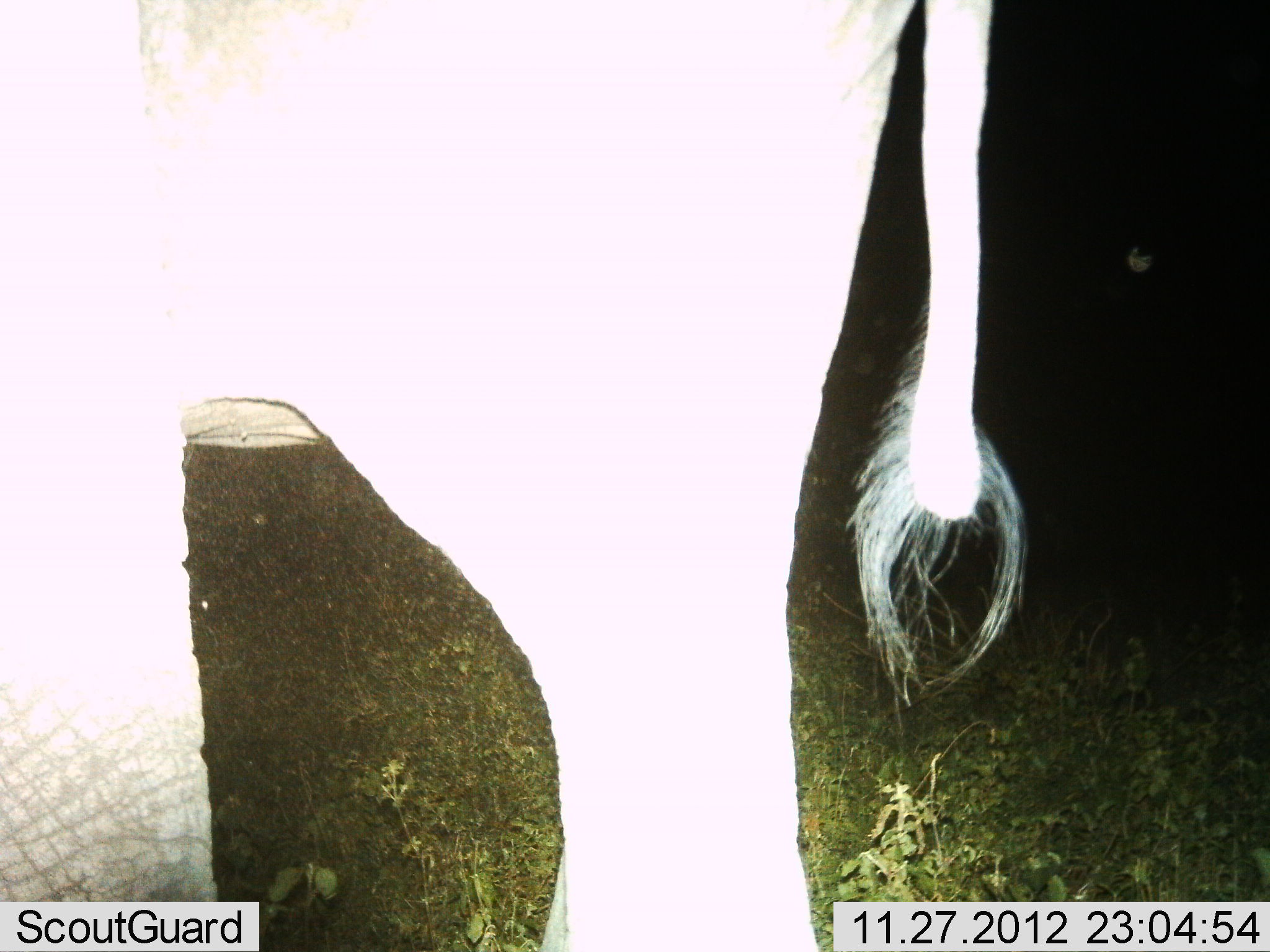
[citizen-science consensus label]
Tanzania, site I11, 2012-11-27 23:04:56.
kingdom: Animalia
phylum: Chordata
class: Mammalia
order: Proboscidea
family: Elephantidae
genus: Loxodonta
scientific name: Loxodonta africana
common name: african bush elephant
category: elephant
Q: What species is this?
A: Elephant (african bush elephant) (Loxodonta africana).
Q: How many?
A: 1.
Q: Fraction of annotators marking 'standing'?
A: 90%.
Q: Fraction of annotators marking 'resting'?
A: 0%.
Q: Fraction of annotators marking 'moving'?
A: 10%.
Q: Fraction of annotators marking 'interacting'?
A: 0%.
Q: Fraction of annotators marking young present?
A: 0%.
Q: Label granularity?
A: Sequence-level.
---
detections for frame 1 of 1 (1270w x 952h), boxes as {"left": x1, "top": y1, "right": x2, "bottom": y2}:
animal: {"left": 1, "top": 1, "right": 1025, "bottom": 952}